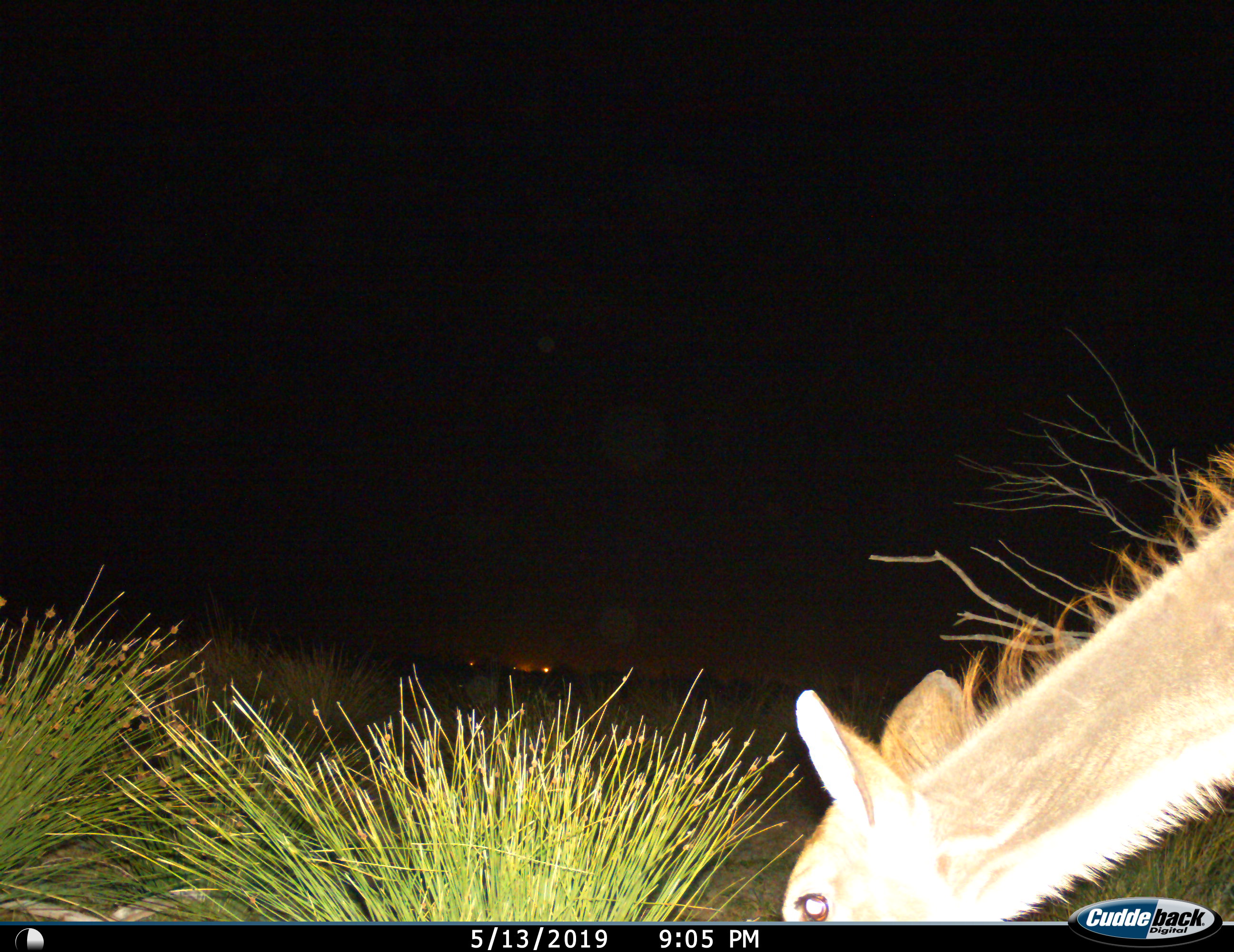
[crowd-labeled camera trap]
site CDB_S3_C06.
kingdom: Animalia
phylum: Chordata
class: Mammalia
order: Artiodactyla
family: Bovidae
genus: Tragelaphus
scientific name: Tragelaphus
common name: kudu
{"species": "kudu (Tragelaphus)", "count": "1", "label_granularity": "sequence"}